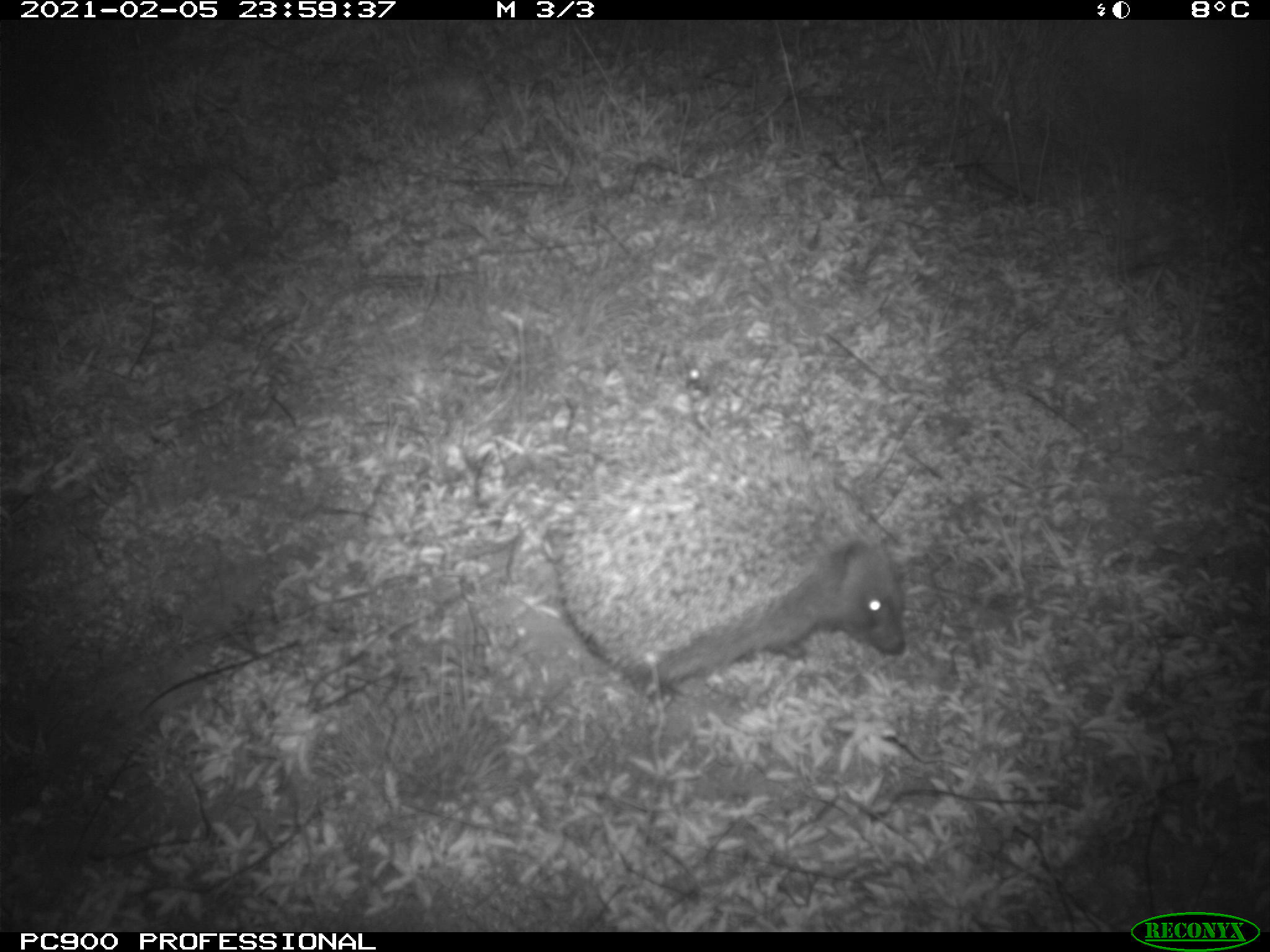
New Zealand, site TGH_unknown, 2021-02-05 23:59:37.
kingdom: Animalia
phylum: Chordata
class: Mammalia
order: Eulipotyphla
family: Erinaceidae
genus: Erinaceus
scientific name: Erinaceus europaeus europaeus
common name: european hedgehog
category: hedgehog